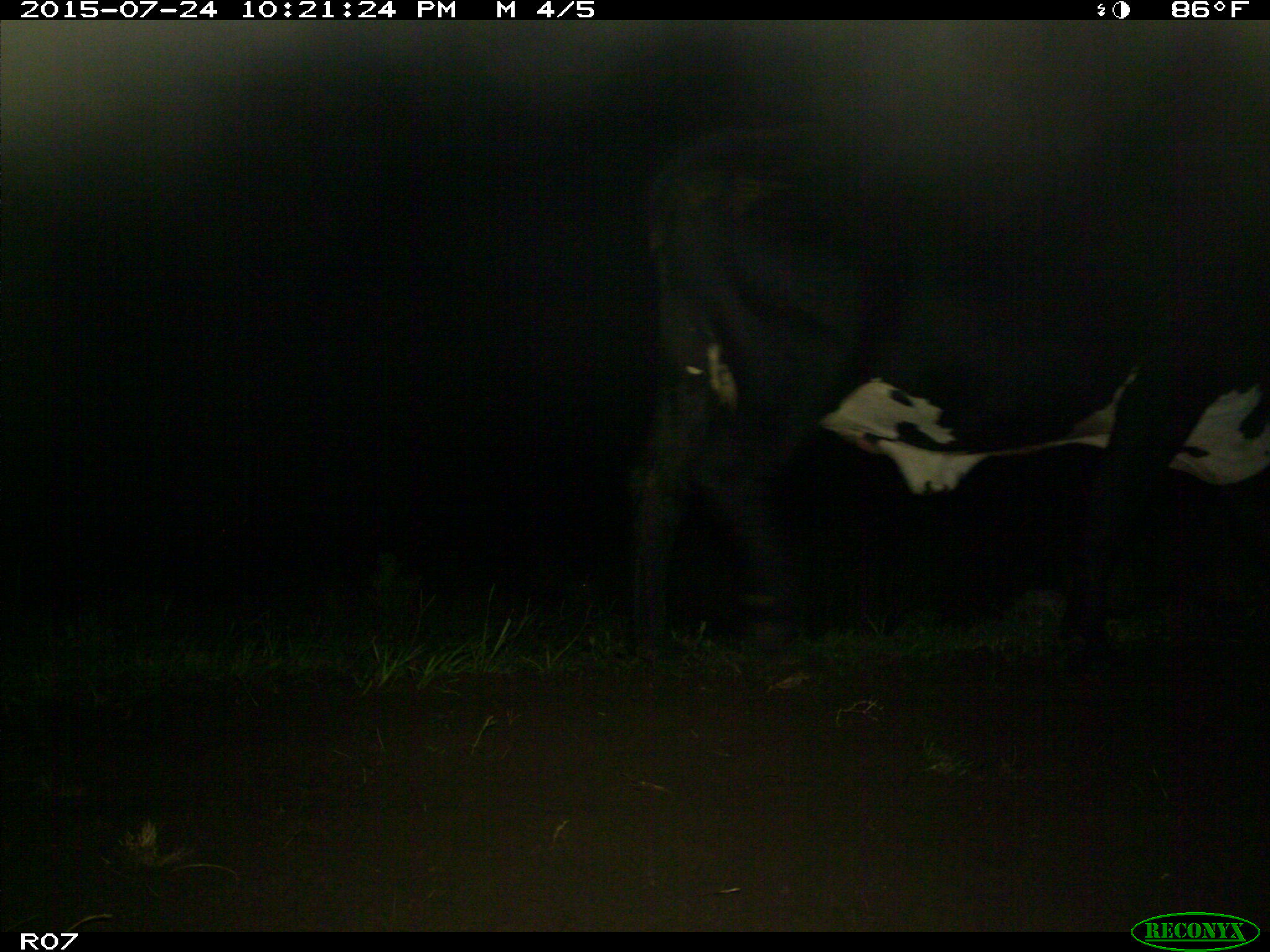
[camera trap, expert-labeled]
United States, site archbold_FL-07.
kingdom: Animalia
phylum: Chordata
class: Mammalia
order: Artiodactyla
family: Bovidae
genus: Bos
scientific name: Bos taurus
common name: domestic cow